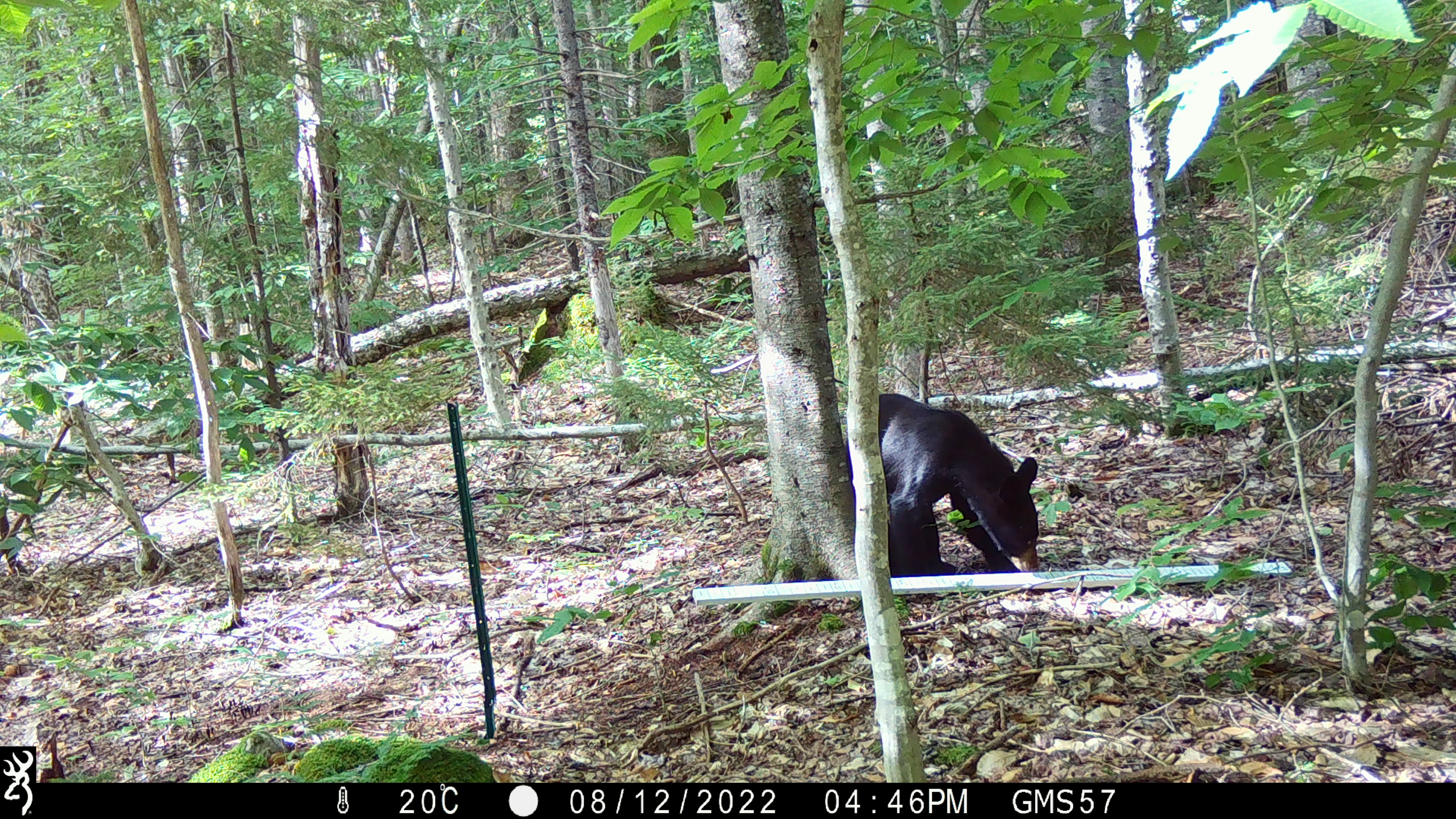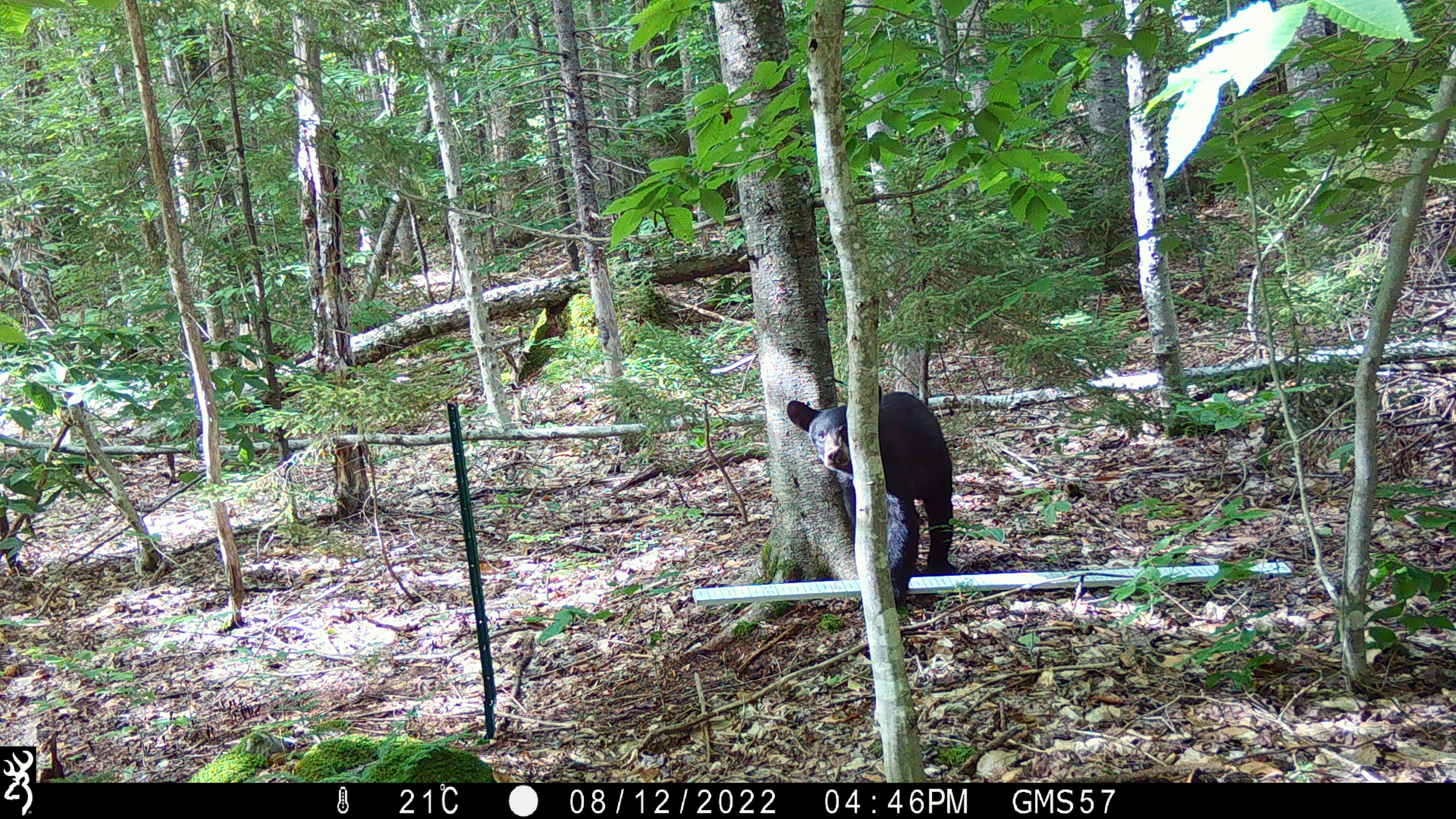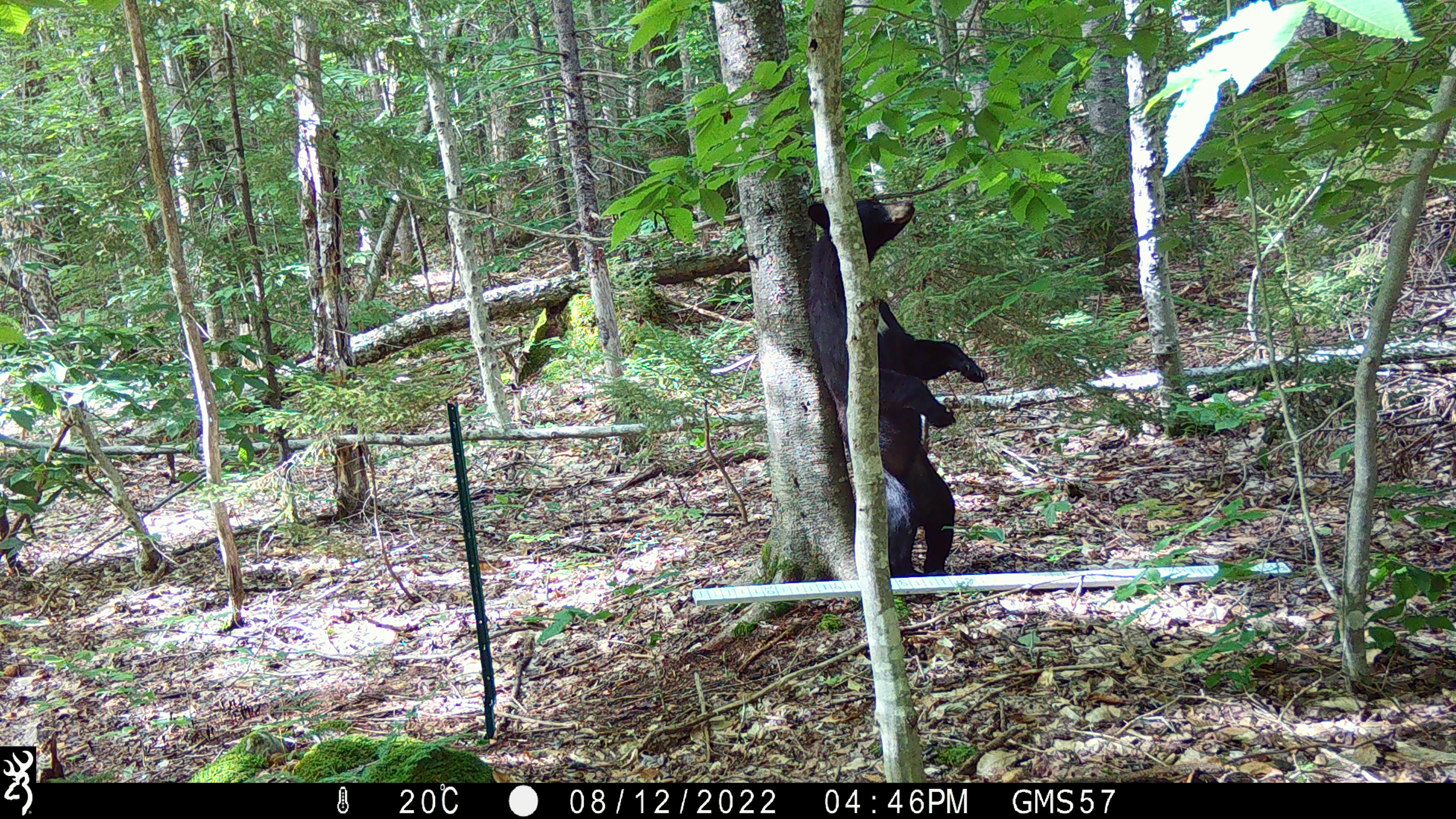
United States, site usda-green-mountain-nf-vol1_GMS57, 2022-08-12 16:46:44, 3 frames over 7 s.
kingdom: Animalia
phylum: Chordata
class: Mammalia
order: Carnivora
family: Ursidae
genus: Ursus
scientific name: Ursus americanus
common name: black bear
Black bear (Ursus americanus).